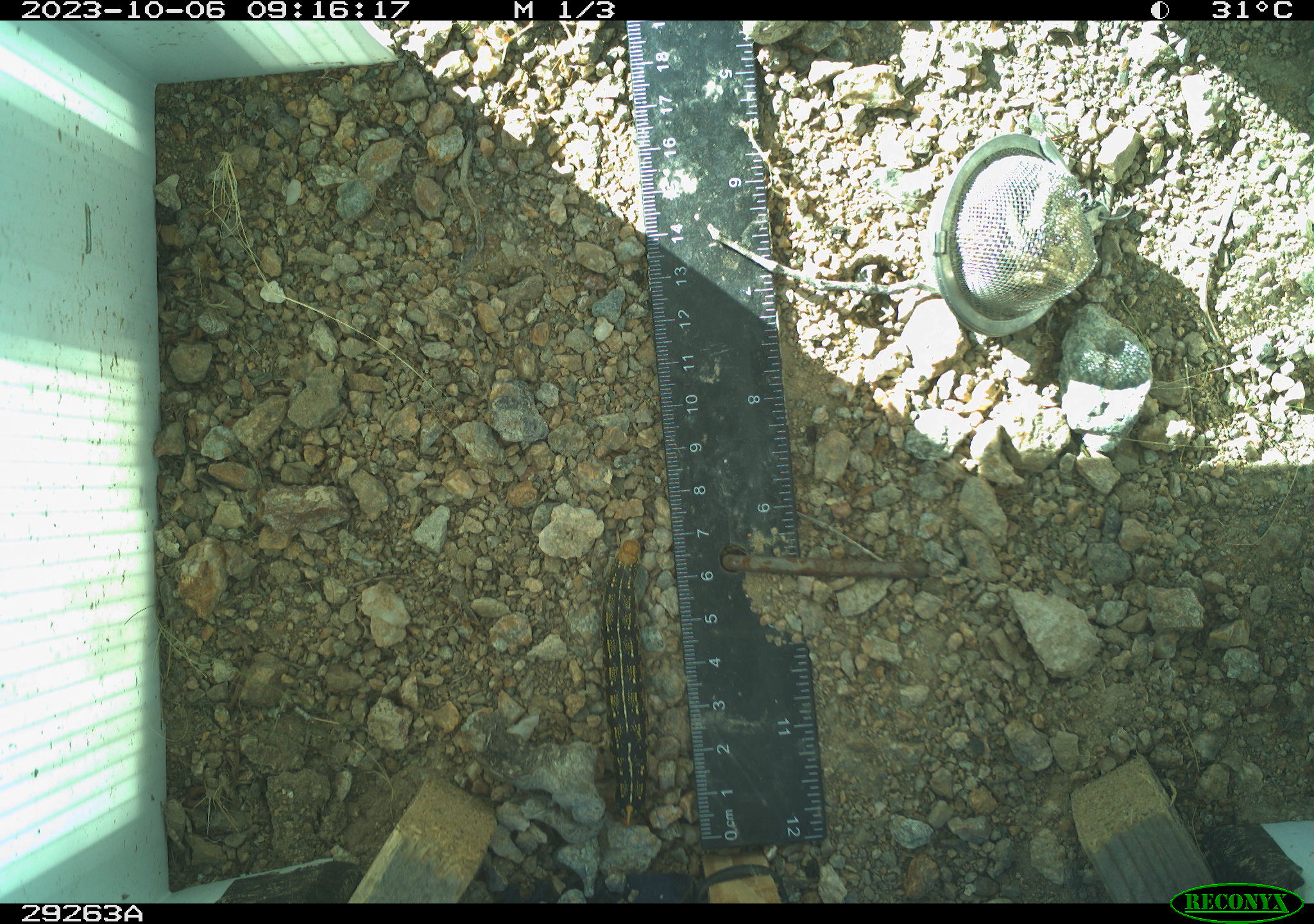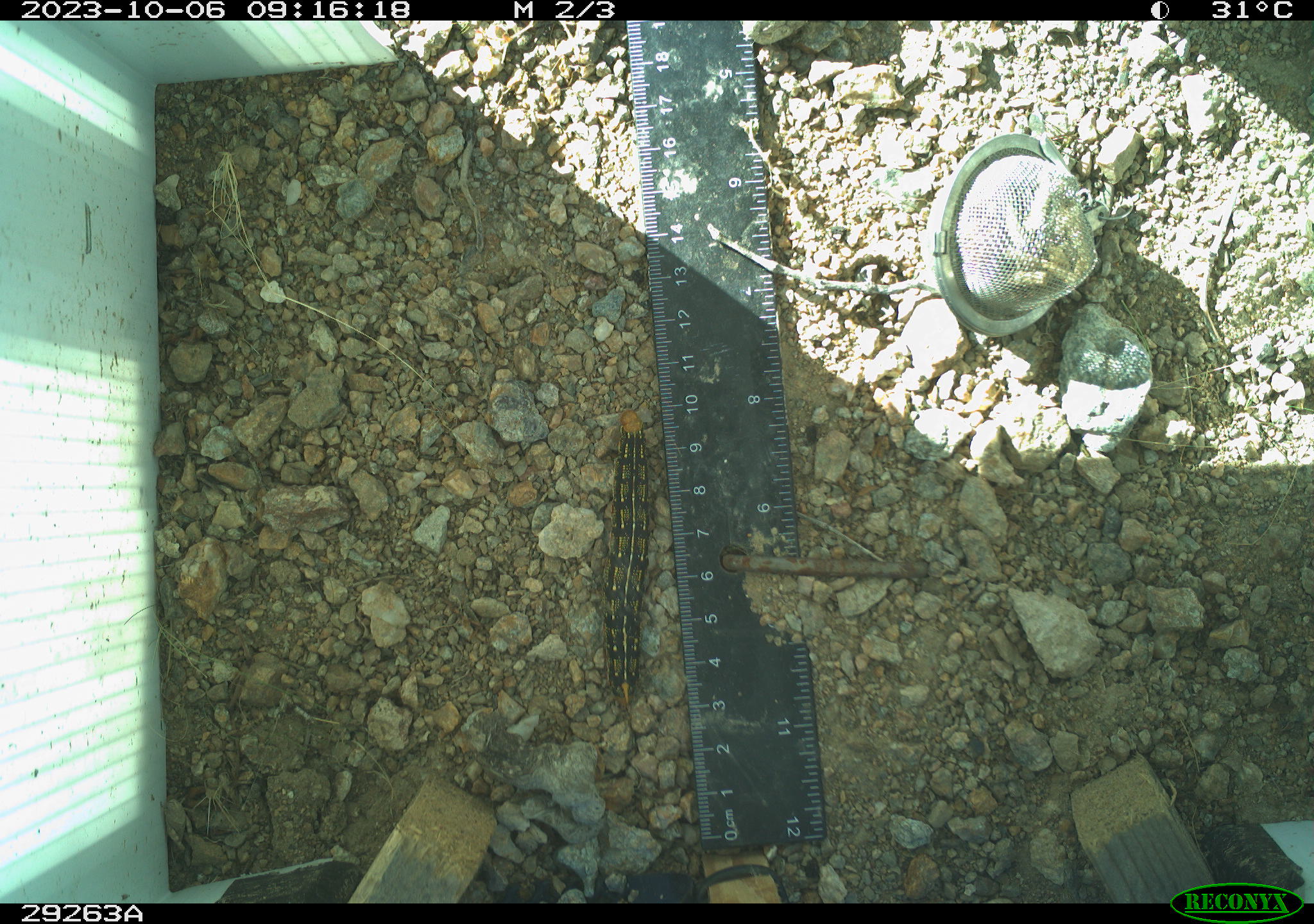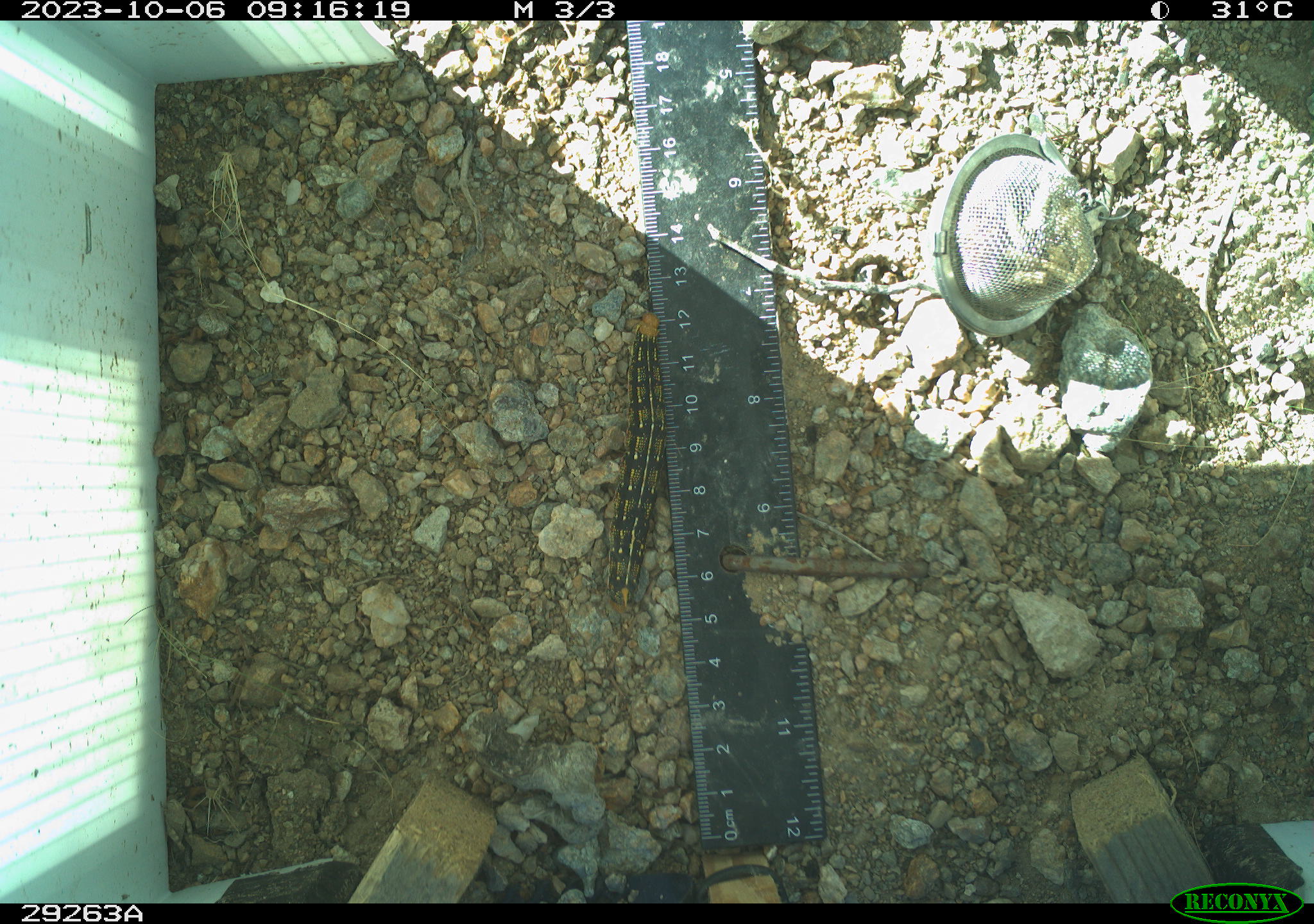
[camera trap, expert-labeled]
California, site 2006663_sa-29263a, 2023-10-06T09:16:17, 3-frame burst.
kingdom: Animalia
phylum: Arthropoda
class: Insecta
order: Lepidoptera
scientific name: Lepidoptera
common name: butterflies and moths